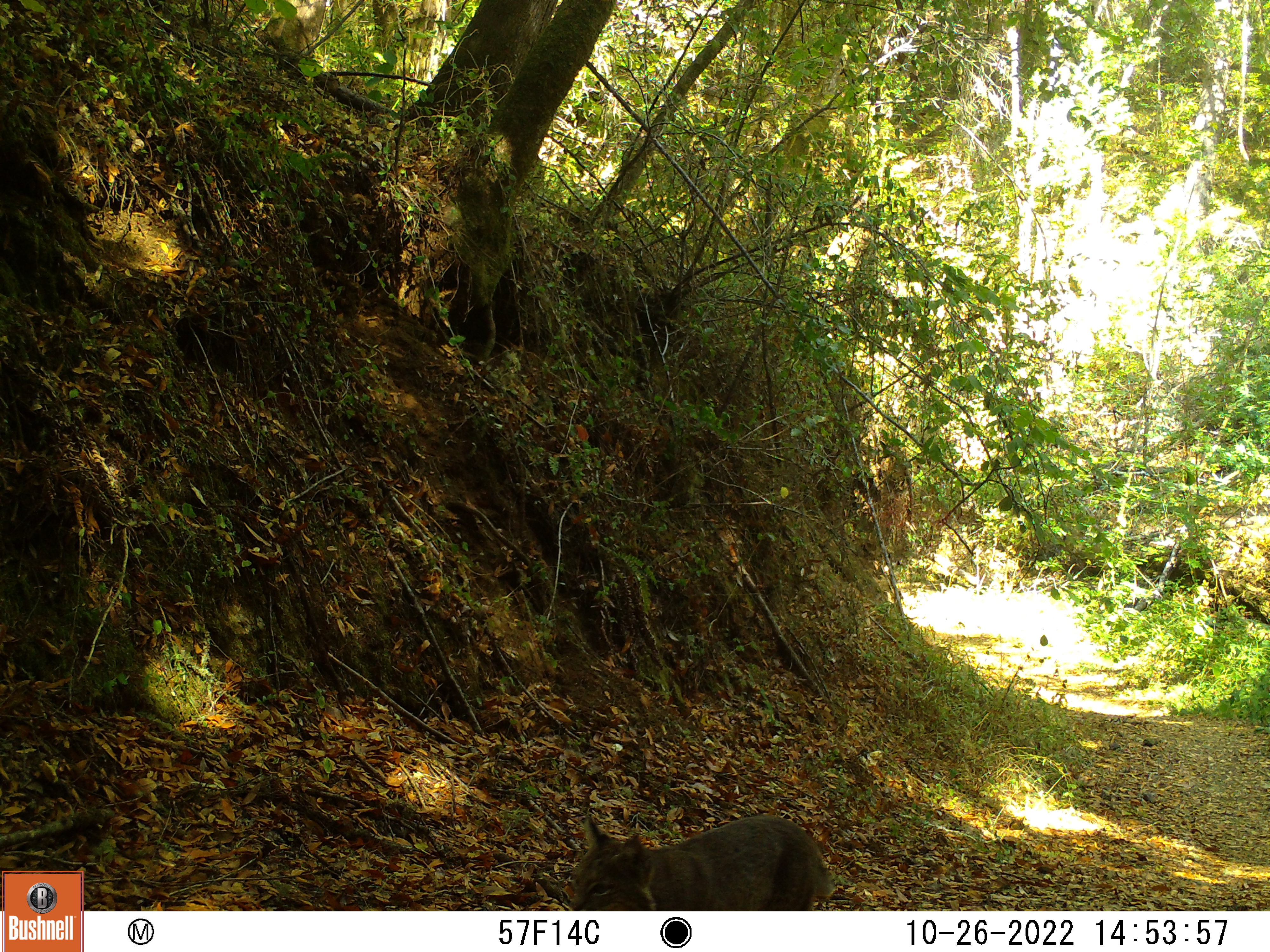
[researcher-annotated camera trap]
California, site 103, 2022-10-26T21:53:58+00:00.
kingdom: Animalia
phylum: Chordata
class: Mammalia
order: Carnivora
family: Felidae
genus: Lynx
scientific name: Lynx rufus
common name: bobcat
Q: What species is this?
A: Bobcat (Lynx rufus).